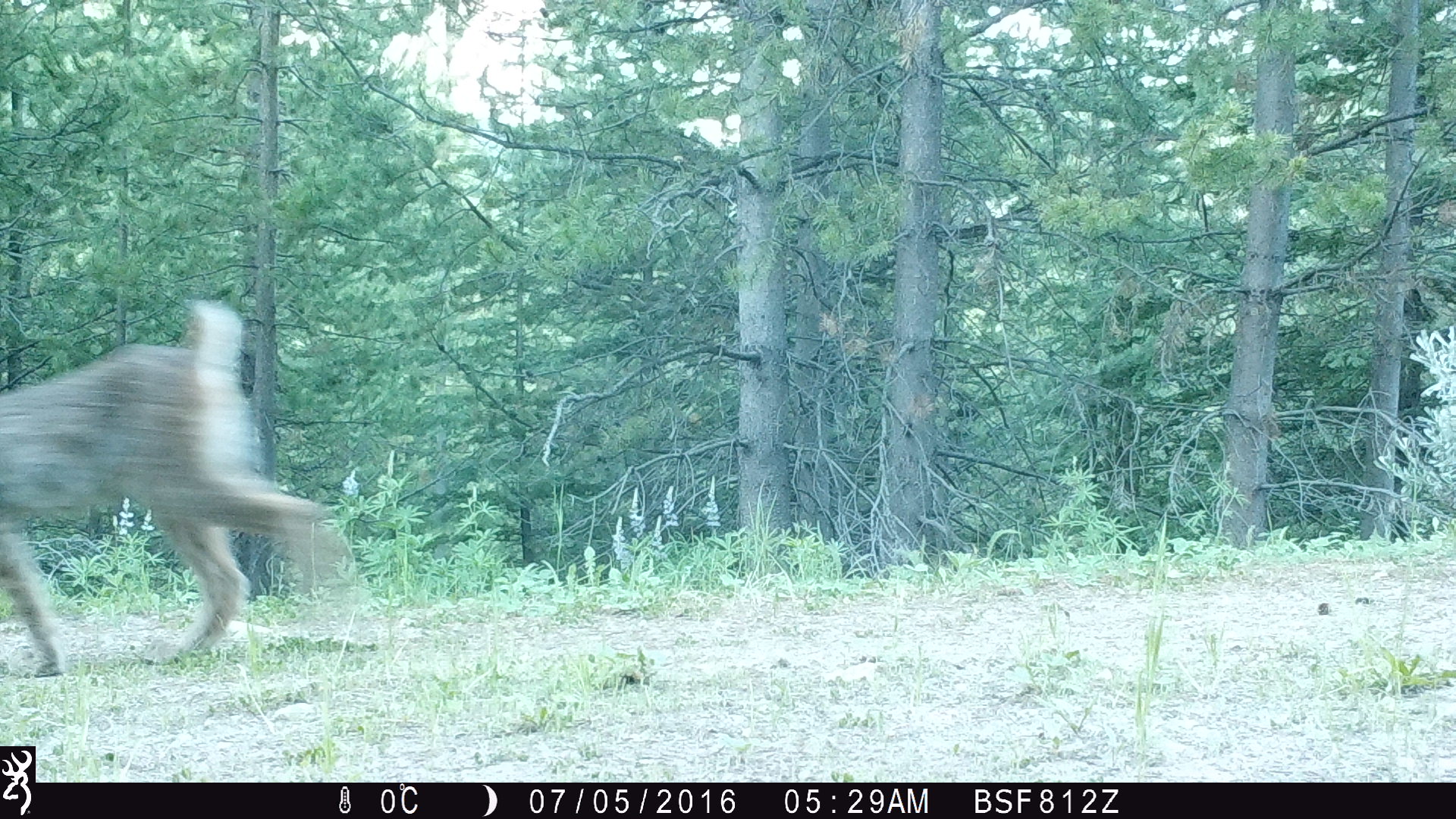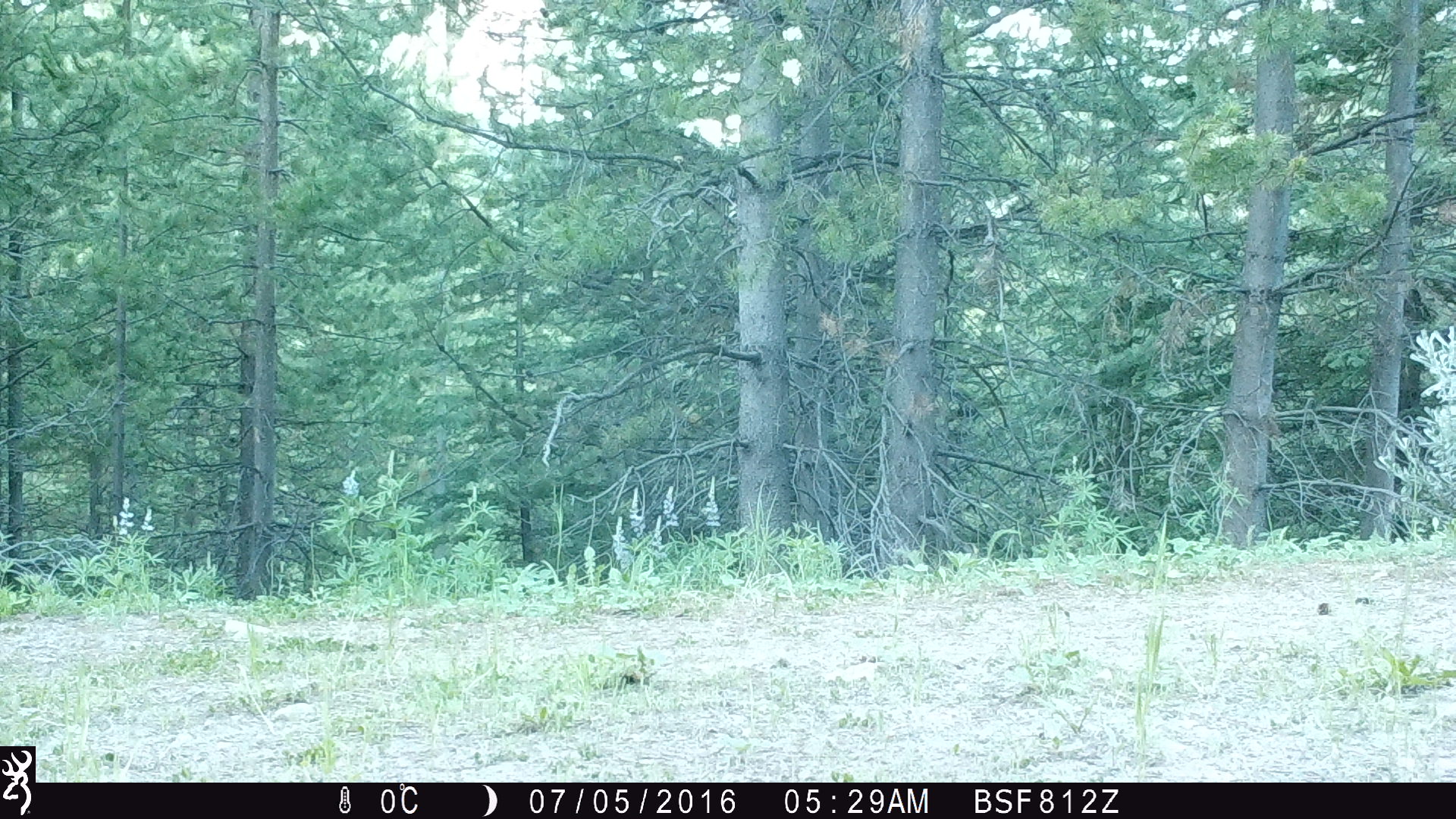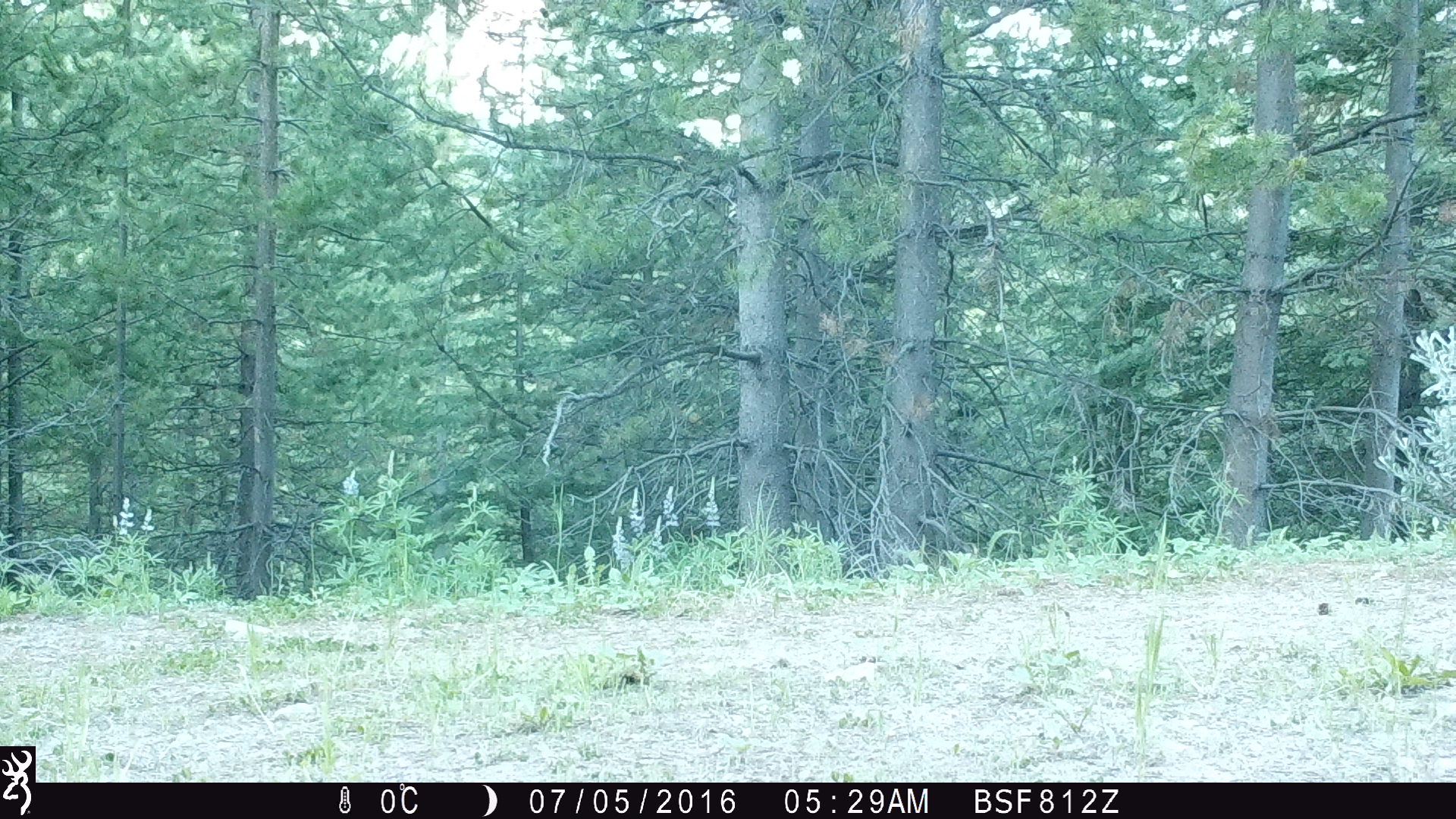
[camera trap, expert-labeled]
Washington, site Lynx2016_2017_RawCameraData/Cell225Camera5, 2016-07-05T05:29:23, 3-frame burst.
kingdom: Animalia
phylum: Chordata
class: Mammalia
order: Carnivora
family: Felidae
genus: Lynx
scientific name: Lynx canadensis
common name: canada lynx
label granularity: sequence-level